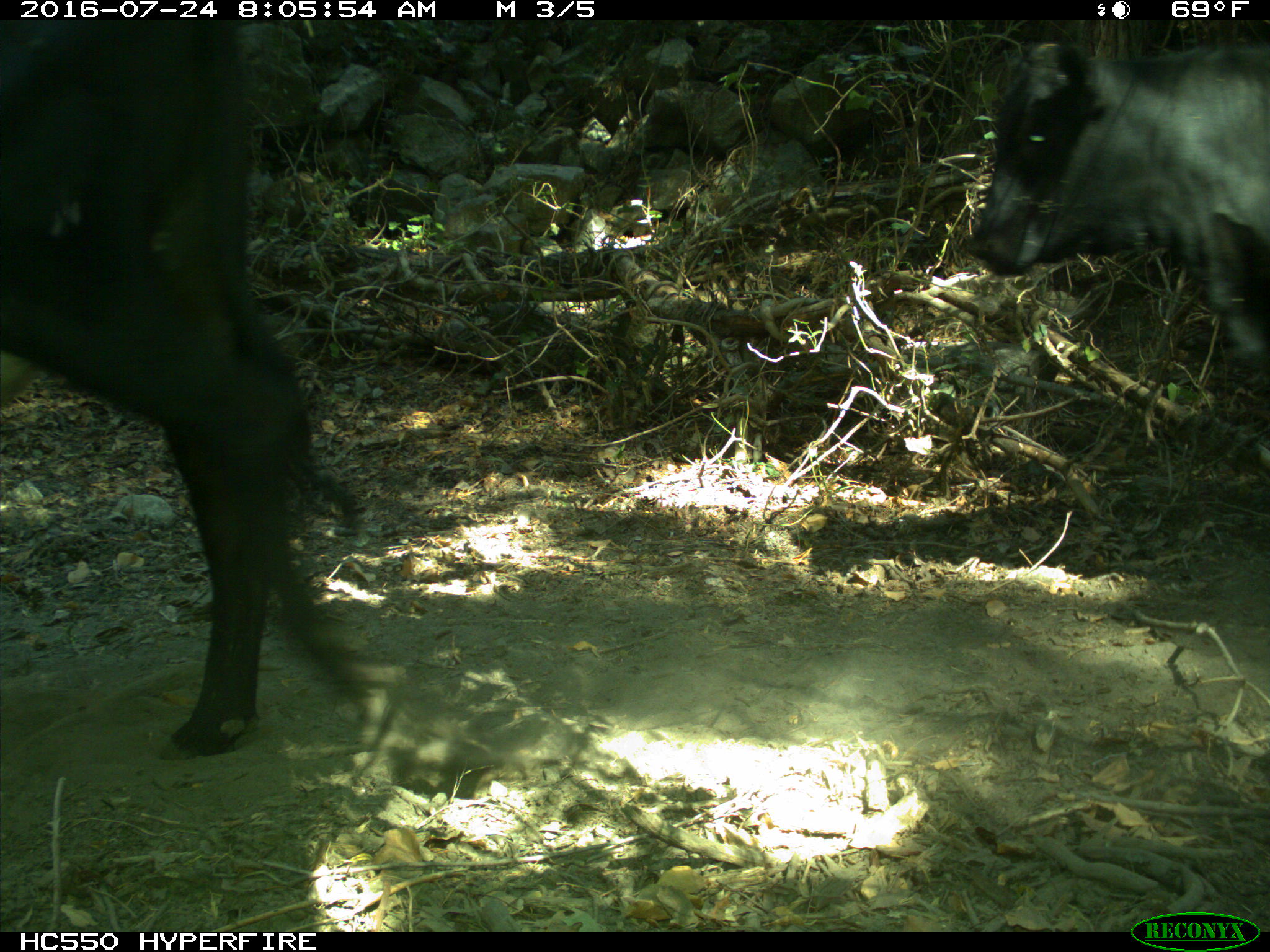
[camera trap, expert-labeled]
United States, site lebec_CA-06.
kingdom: Animalia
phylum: Chordata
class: Mammalia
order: Artiodactyla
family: Bovidae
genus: Bos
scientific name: Bos taurus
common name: domestic cow